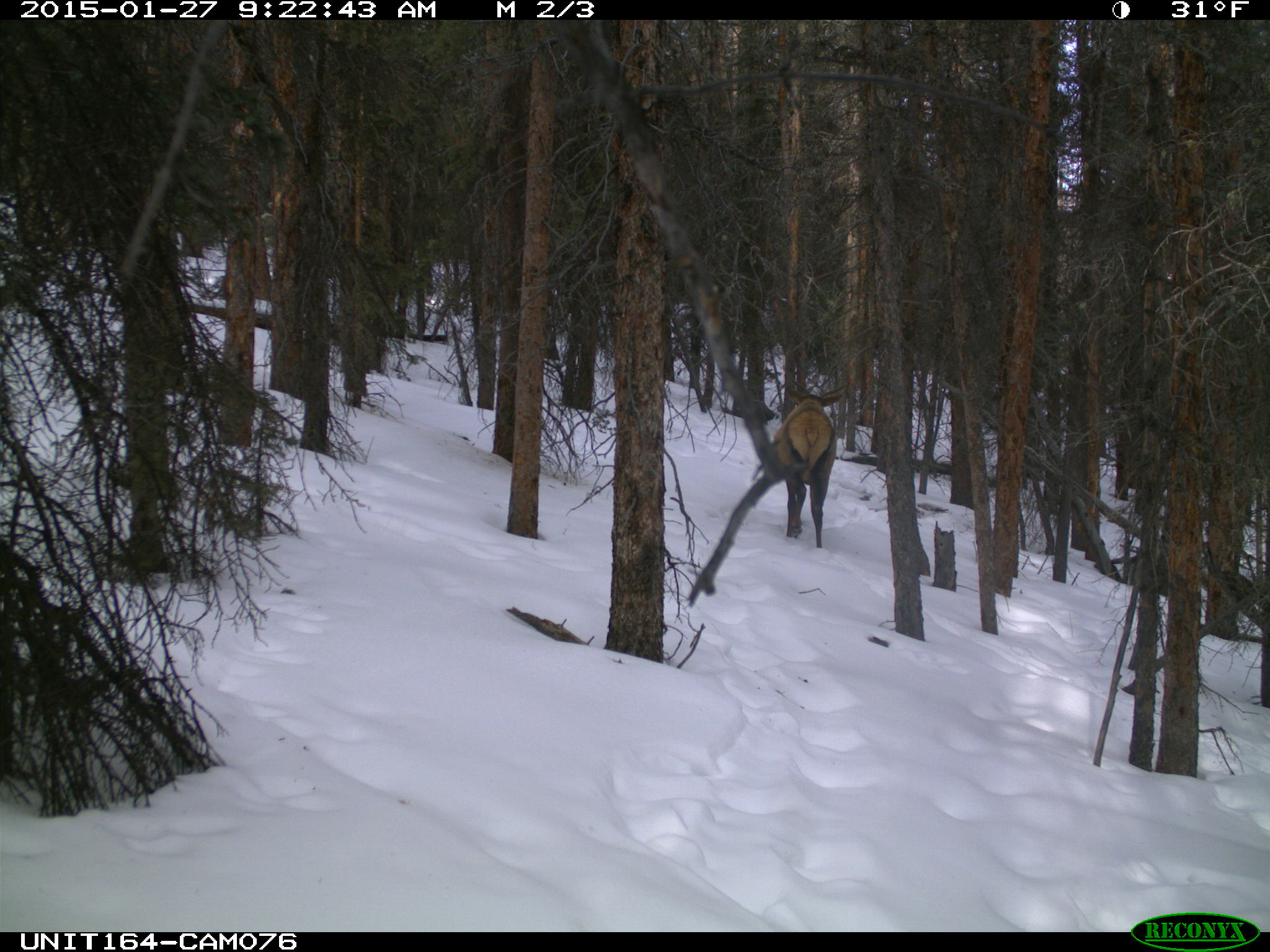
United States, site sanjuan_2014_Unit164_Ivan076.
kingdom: Animalia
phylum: Chordata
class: Mammalia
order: Artiodactyla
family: Cervidae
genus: Cervus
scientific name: Cervus elaphus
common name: red deer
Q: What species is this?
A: Cervus elaphus (red deer).